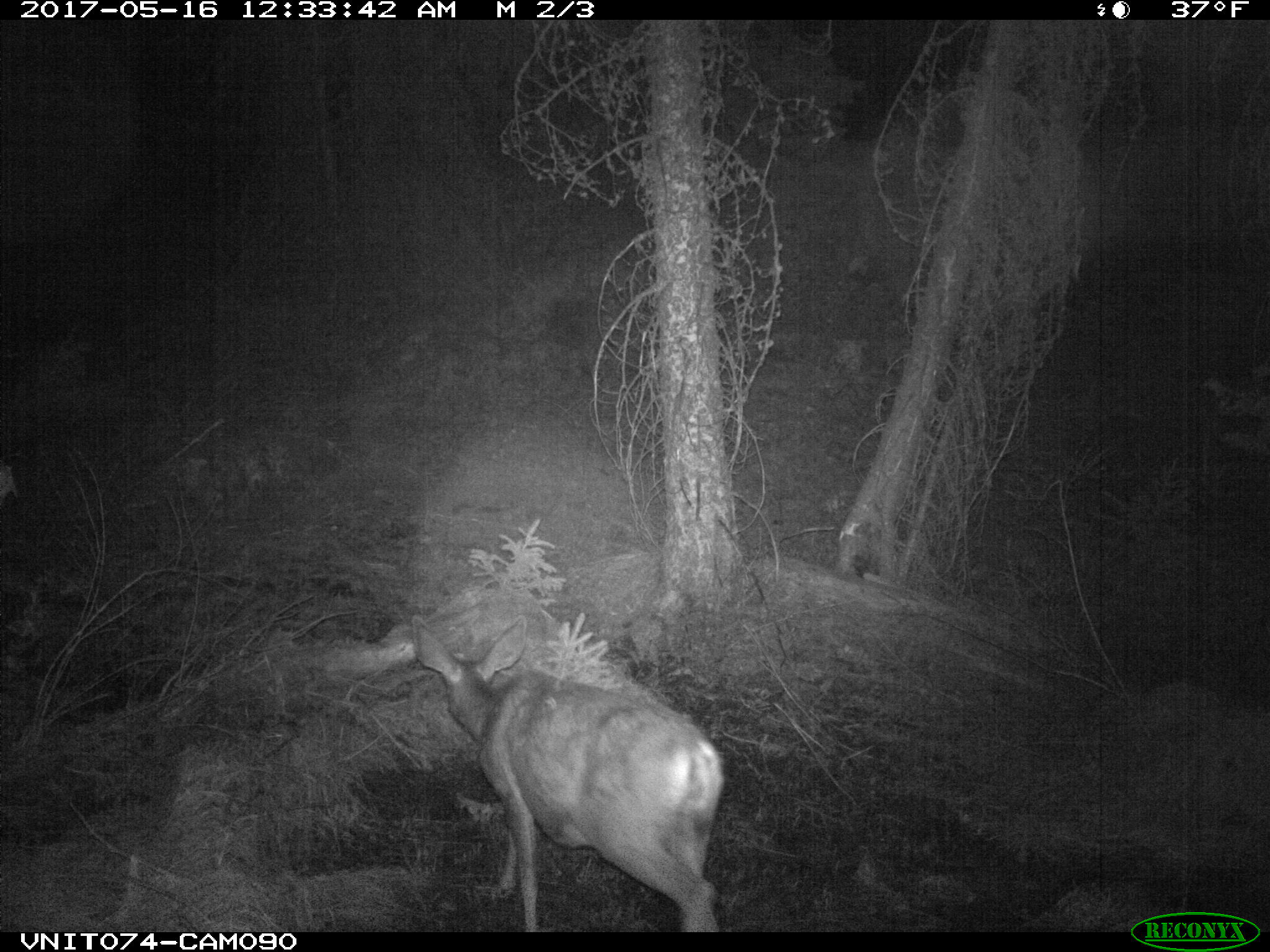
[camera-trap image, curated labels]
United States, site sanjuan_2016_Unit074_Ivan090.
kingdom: Animalia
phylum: Chordata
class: Mammalia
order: Artiodactyla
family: Cervidae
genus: Odocoileus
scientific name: Odocoileus hemionus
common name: mule deer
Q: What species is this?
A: Odocoileus hemionus (mule deer).